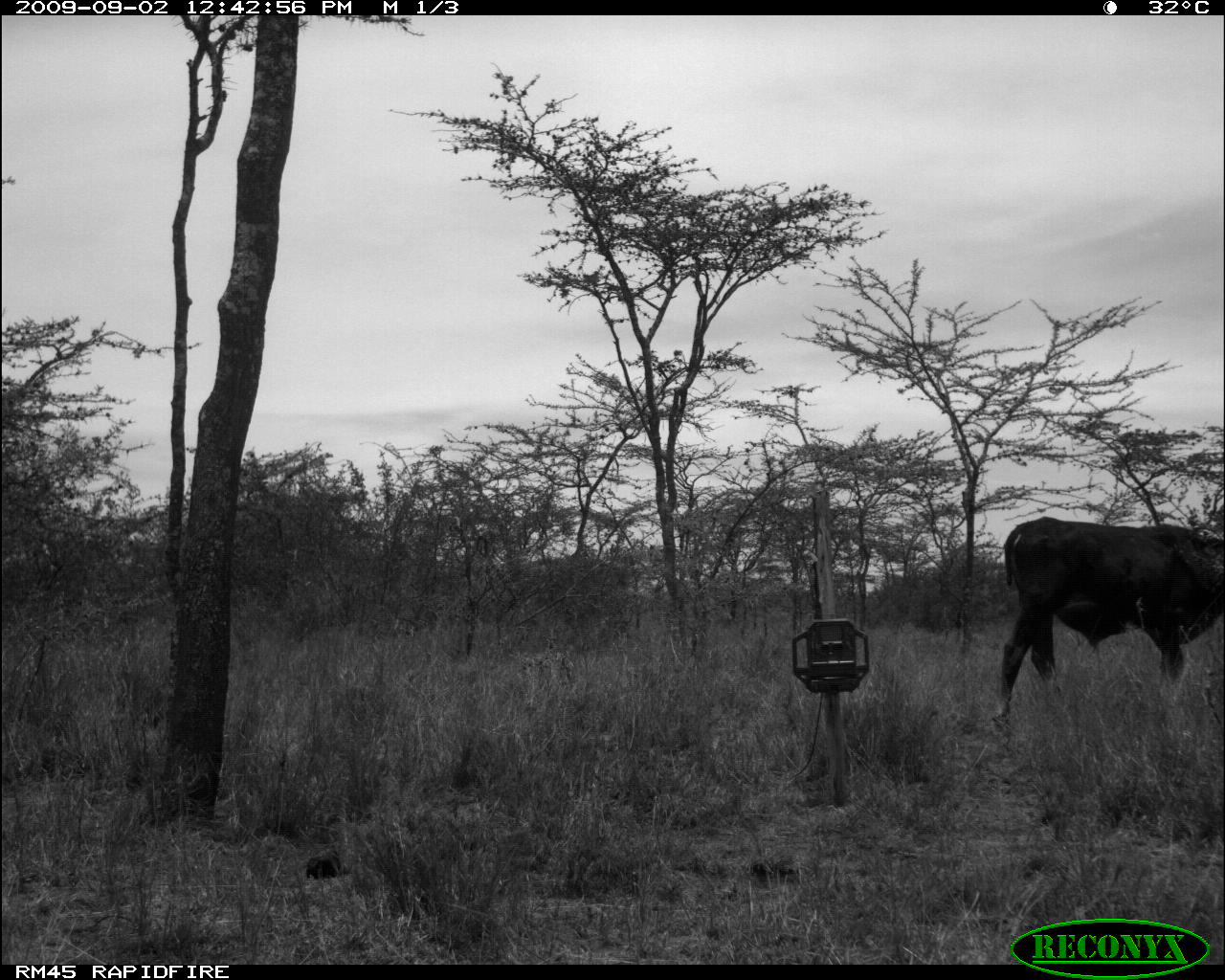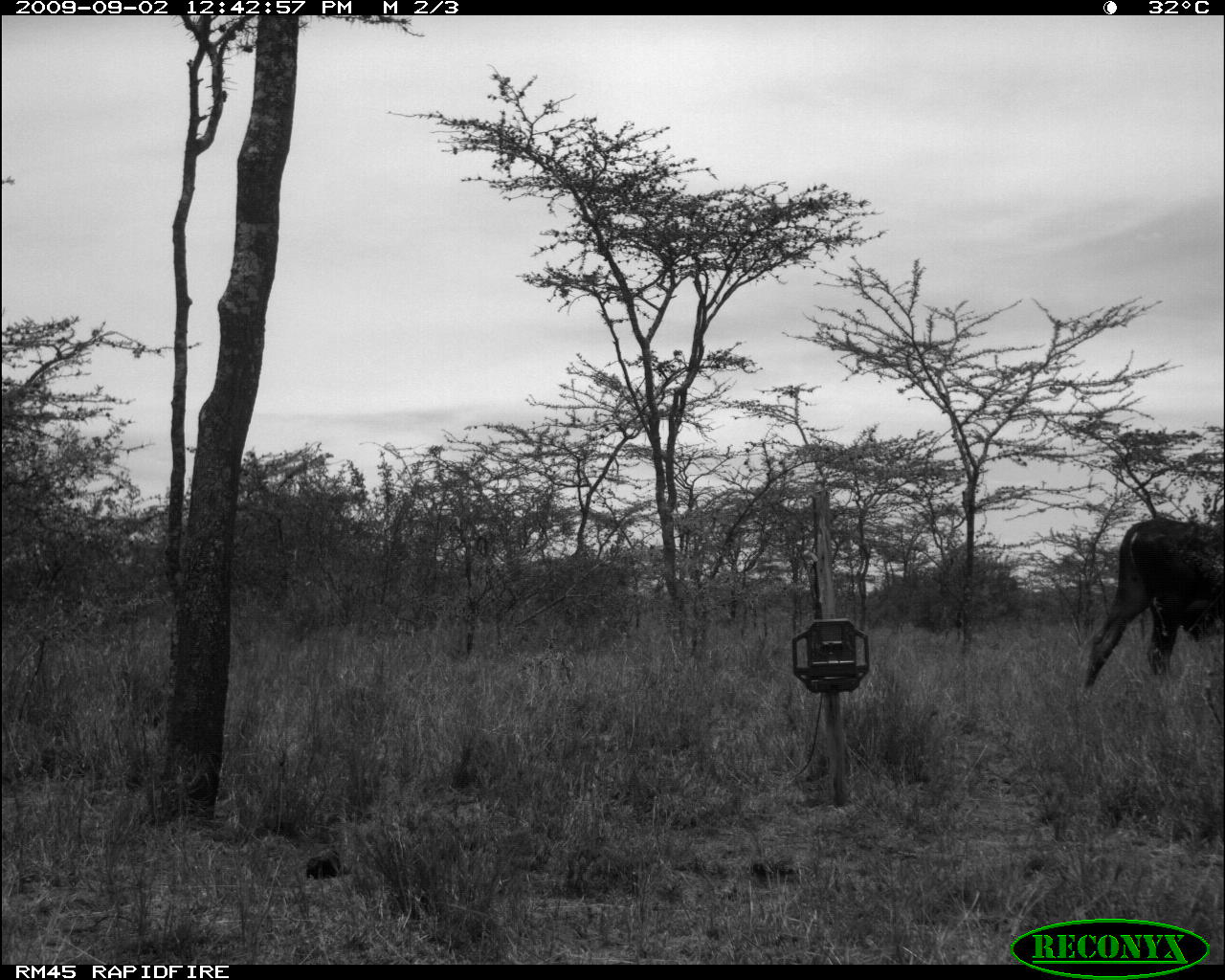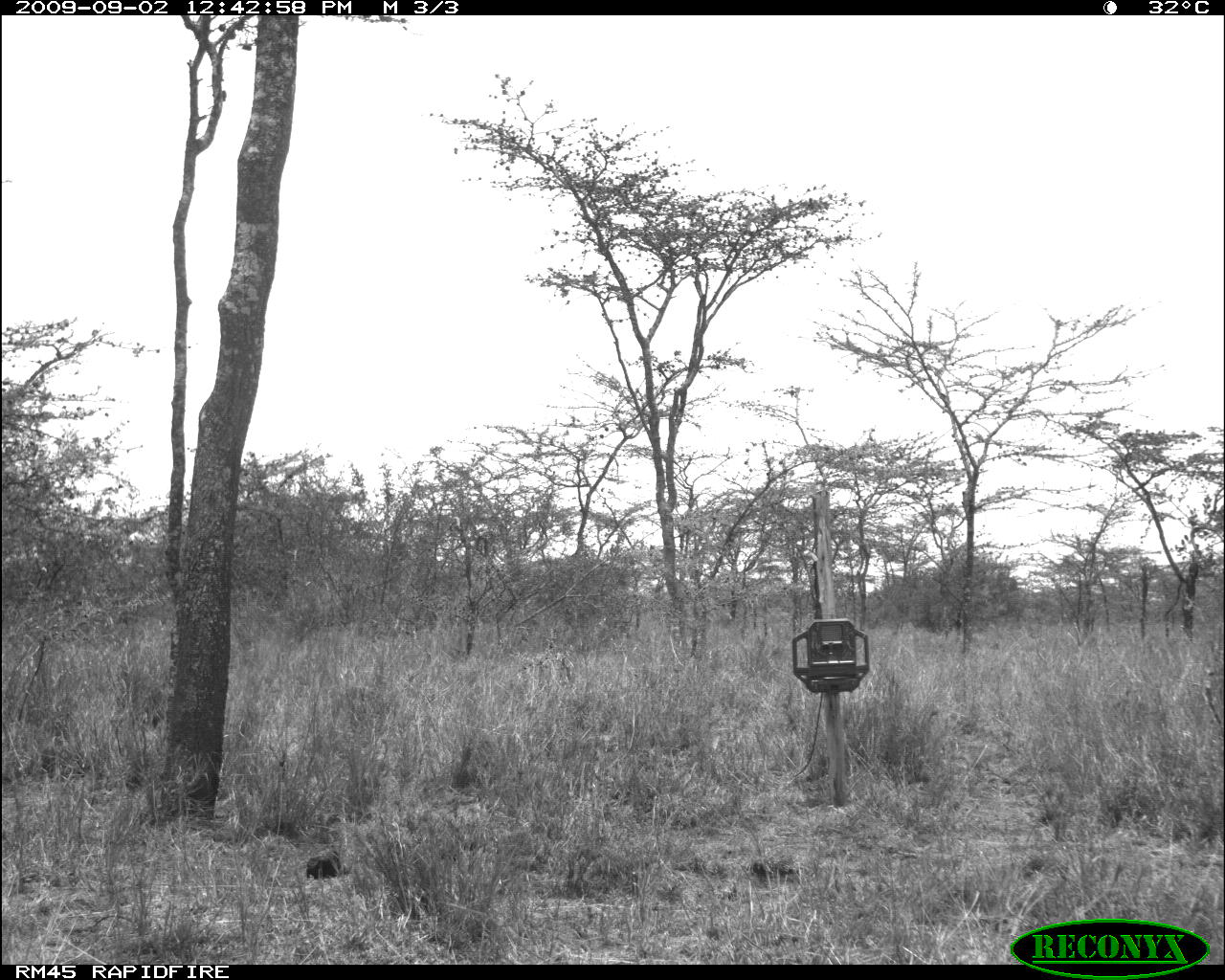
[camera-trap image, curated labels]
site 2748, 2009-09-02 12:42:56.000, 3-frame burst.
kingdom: Animalia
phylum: Chordata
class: Mammalia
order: Artiodactyla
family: Bovidae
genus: Bos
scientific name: Bos taurus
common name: domestic cattle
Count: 1.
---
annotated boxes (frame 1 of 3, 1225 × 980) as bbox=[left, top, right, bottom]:
bos taurus: bbox=[987, 516, 1225, 747]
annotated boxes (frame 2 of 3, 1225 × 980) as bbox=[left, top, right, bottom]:
bos taurus: bbox=[1079, 515, 1225, 694]